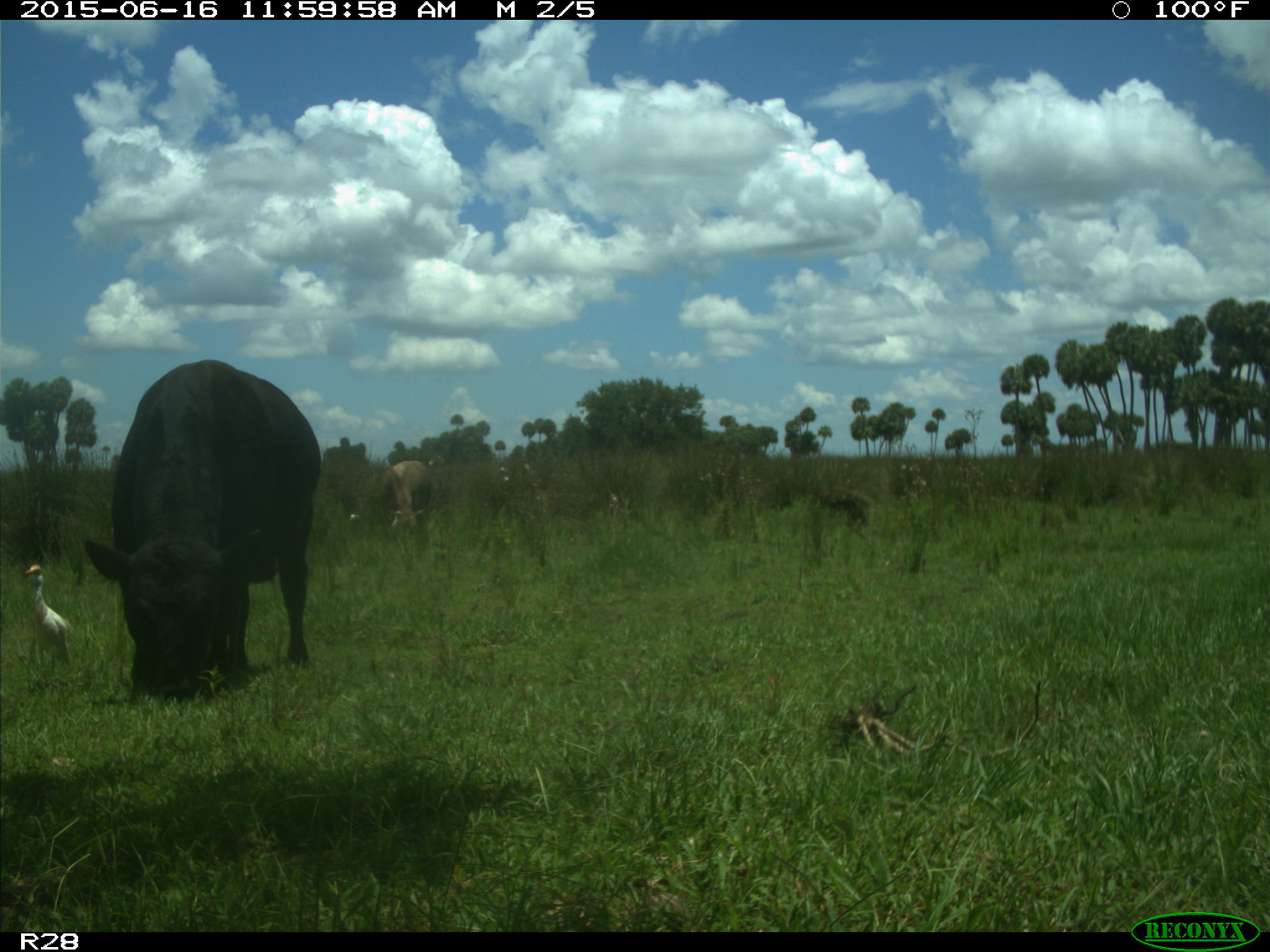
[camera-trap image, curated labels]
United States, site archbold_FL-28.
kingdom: Animalia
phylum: Chordata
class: Mammalia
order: Artiodactyla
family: Bovidae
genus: Bos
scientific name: Bos taurus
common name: domestic cow